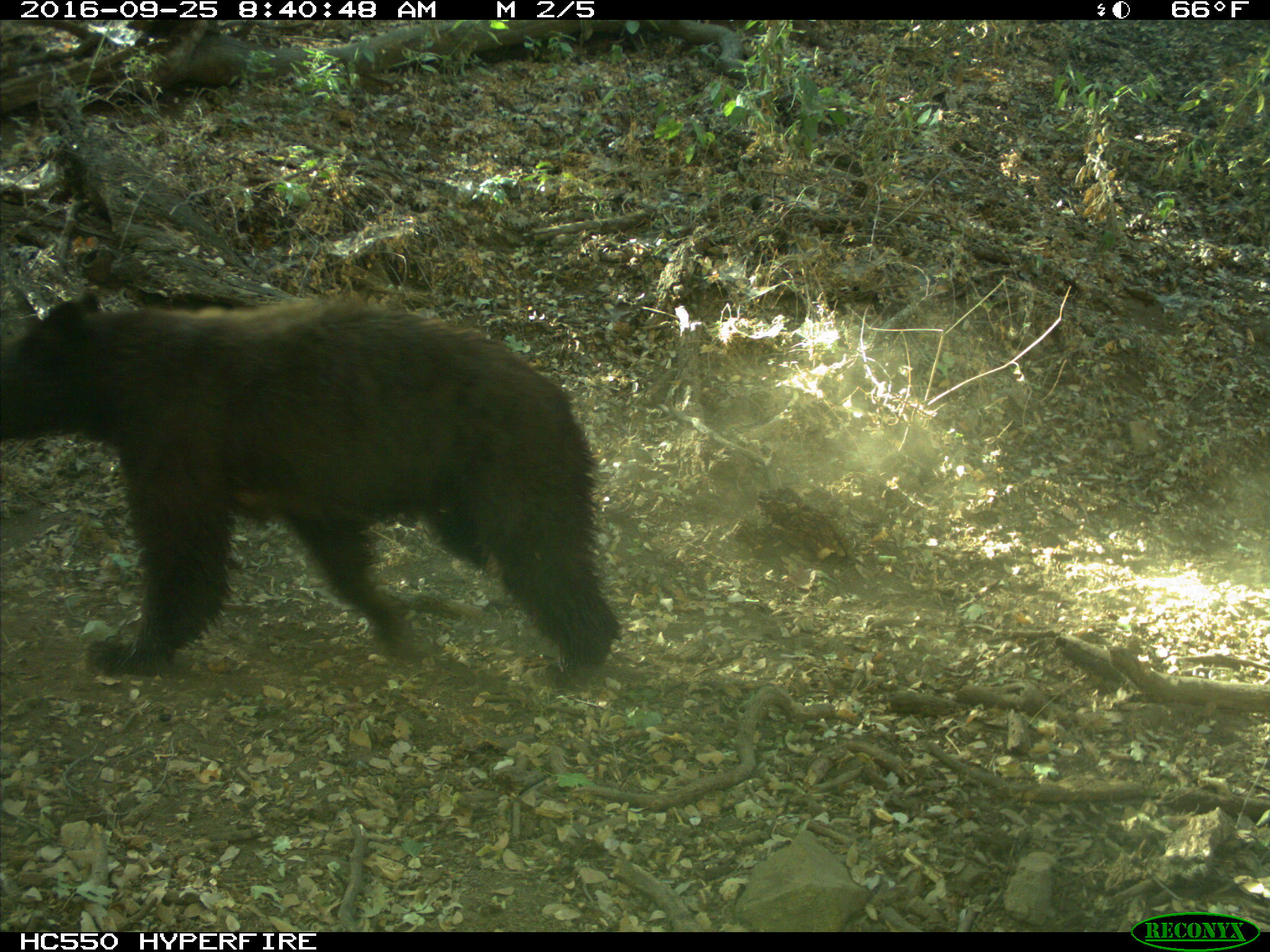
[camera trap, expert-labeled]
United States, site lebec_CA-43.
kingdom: Animalia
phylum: Chordata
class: Mammalia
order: Carnivora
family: Ursidae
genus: Ursus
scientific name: Ursus americanus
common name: american black bear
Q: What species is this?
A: Ursus americanus (american black bear).